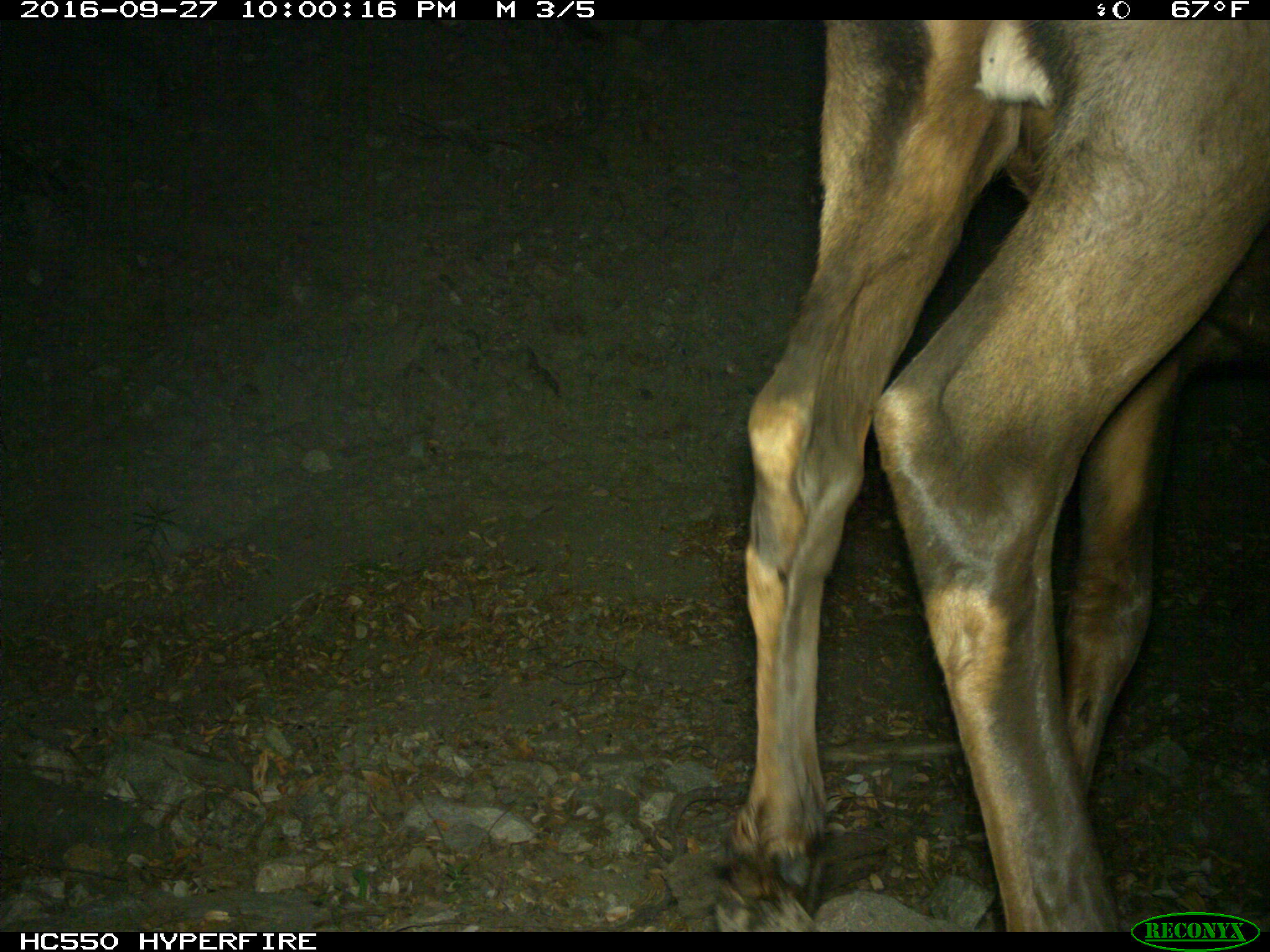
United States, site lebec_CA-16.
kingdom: Animalia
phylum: Chordata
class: Mammalia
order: Artiodactyla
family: Cervidae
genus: Cervus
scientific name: Cervus canadensis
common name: elk